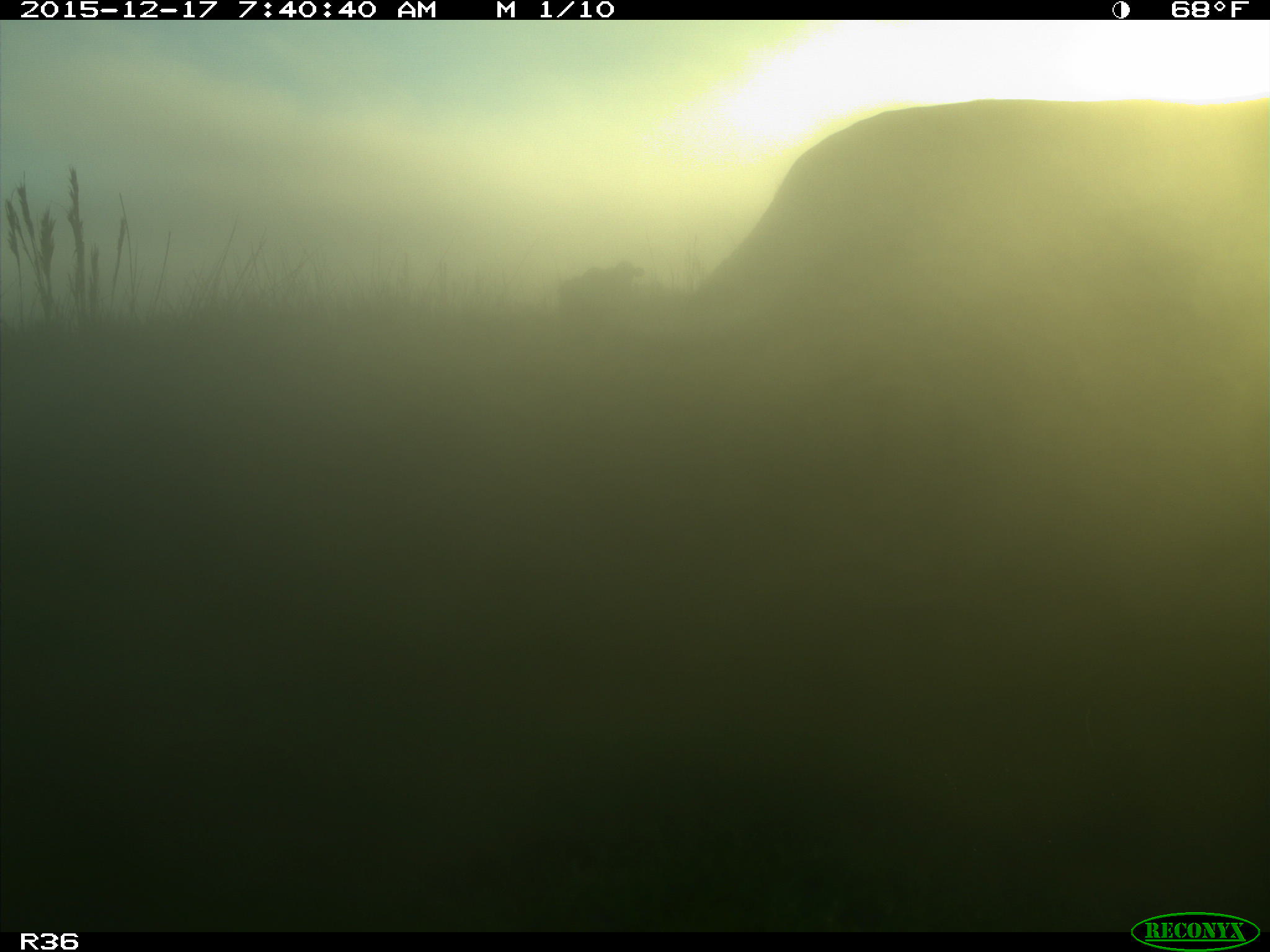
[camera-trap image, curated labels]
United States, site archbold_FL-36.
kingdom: Animalia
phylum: Chordata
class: Mammalia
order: Artiodactyla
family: Bovidae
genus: Bos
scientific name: Bos taurus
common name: domestic cow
Bos taurus (domestic cow).